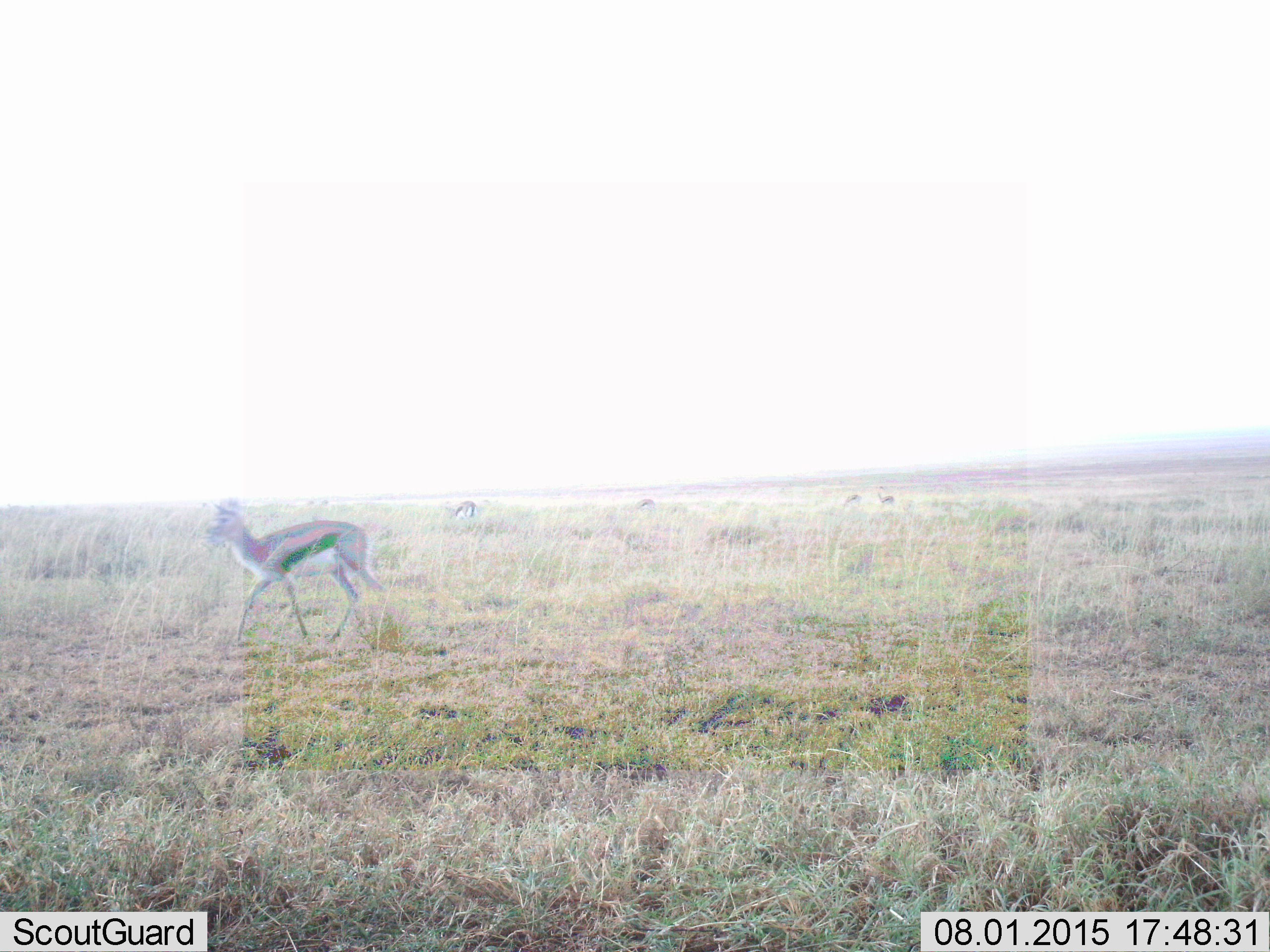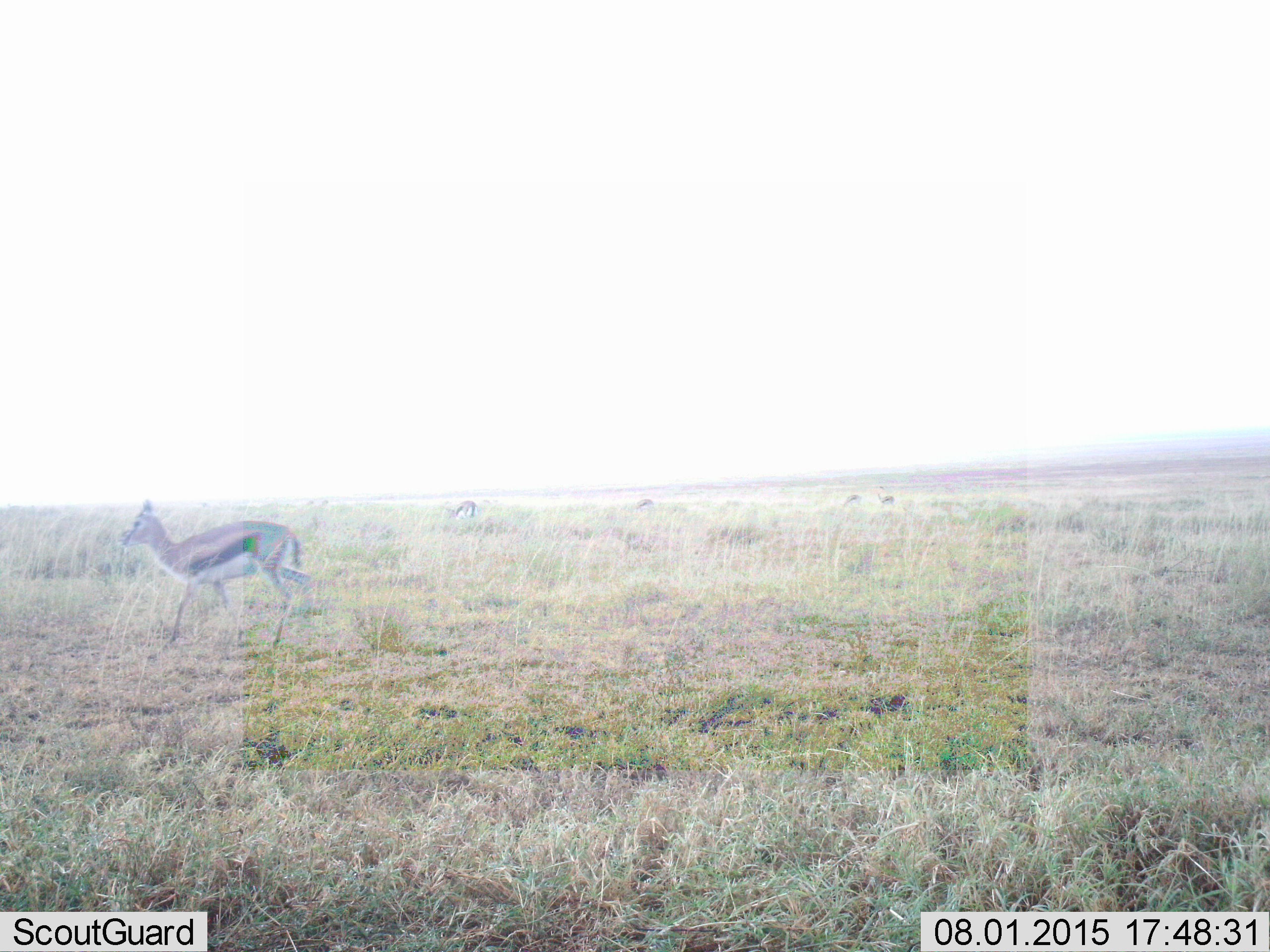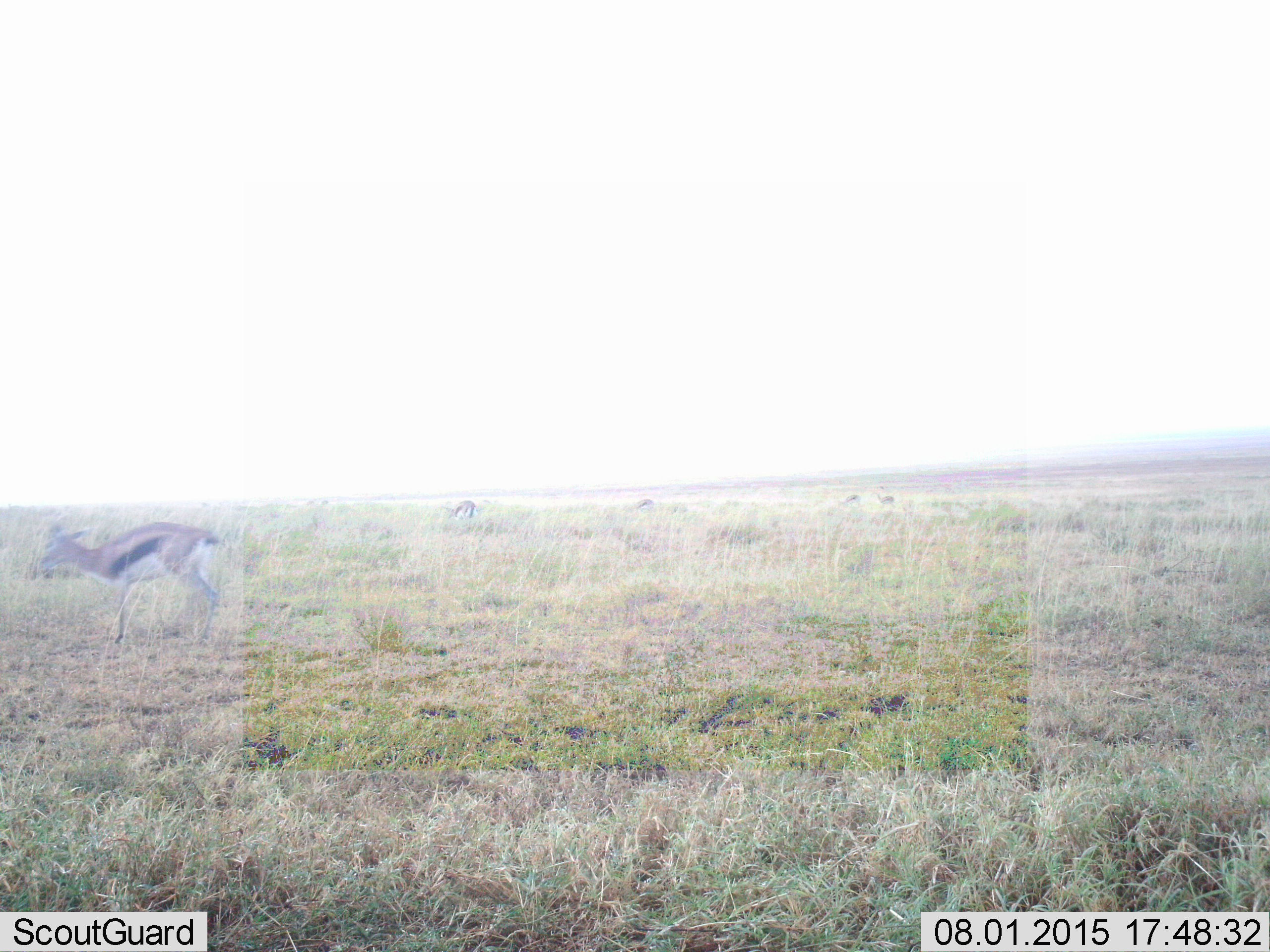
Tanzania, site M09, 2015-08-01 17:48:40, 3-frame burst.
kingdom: Animalia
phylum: Chordata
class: Mammalia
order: Artiodactyla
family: Bovidae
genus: Eudorcas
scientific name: Eudorcas thomsonii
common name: thomson's gazelle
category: gazellethomsons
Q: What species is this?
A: Gazellethomsons (thomson's gazelle) (Eudorcas thomsonii).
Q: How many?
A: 5.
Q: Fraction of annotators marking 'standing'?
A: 40%.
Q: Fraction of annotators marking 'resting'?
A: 0%.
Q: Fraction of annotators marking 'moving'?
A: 100%.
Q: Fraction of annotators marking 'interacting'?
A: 10%.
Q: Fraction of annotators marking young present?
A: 0%.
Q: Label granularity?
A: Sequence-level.